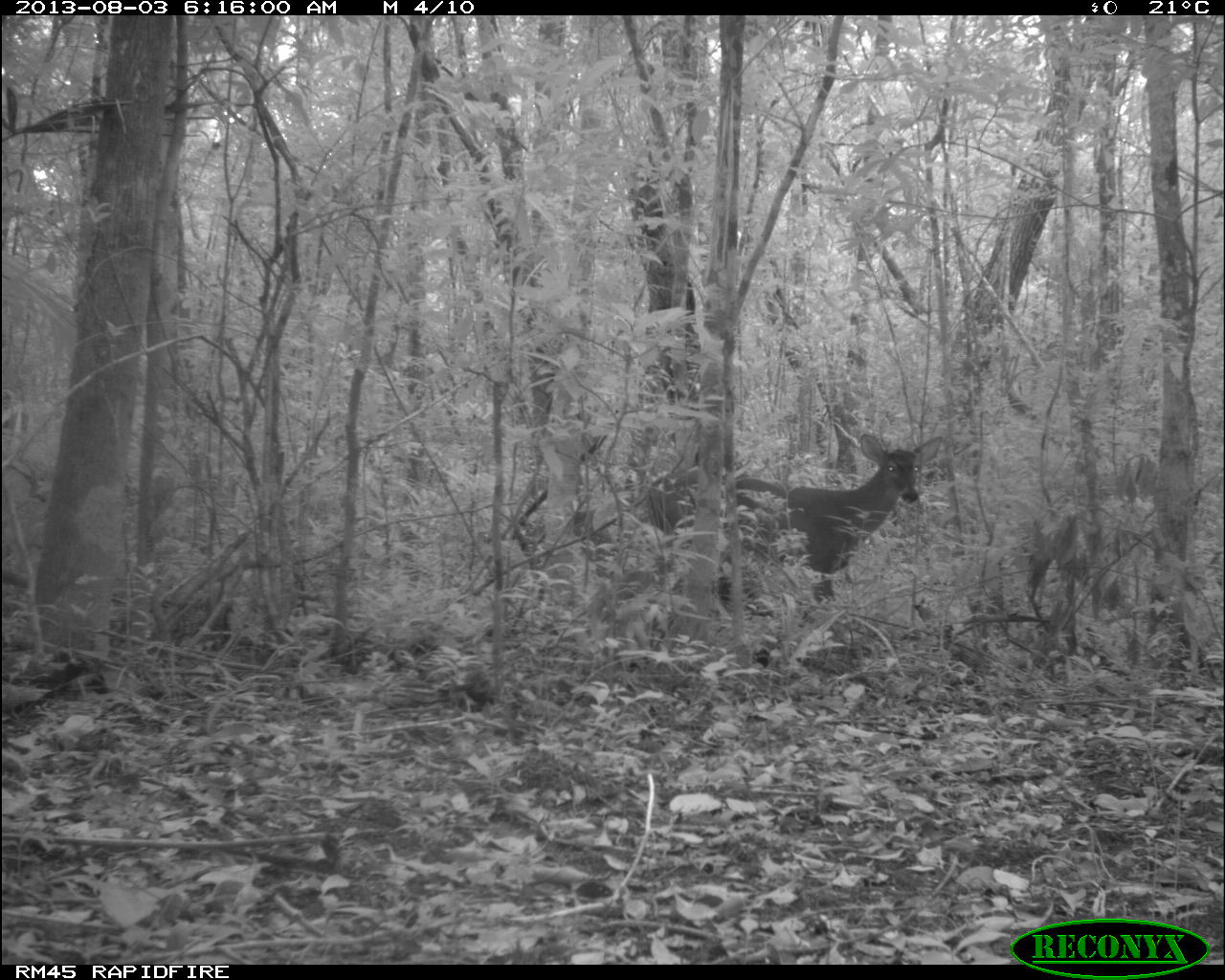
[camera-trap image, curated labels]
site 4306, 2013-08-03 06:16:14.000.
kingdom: Animalia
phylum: Chordata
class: Mammalia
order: Artiodactyla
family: Cervidae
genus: Odocoileus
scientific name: Odocoileus virginianus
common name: white-tailed deer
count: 1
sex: male